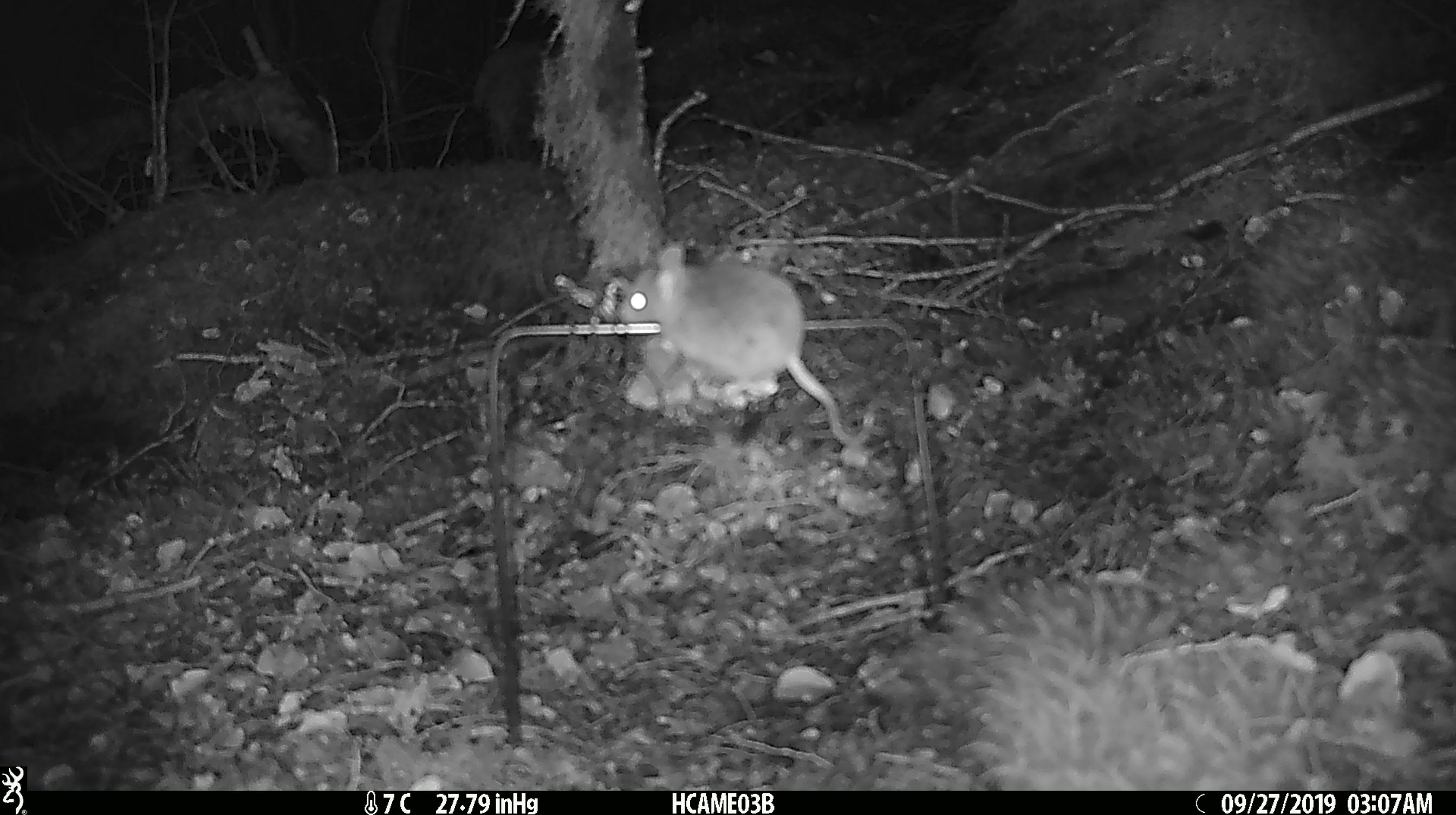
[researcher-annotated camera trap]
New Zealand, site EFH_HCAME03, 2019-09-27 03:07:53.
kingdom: Animalia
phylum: Chordata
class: Mammalia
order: Rodentia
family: Muridae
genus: Mus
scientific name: Mus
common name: mouse